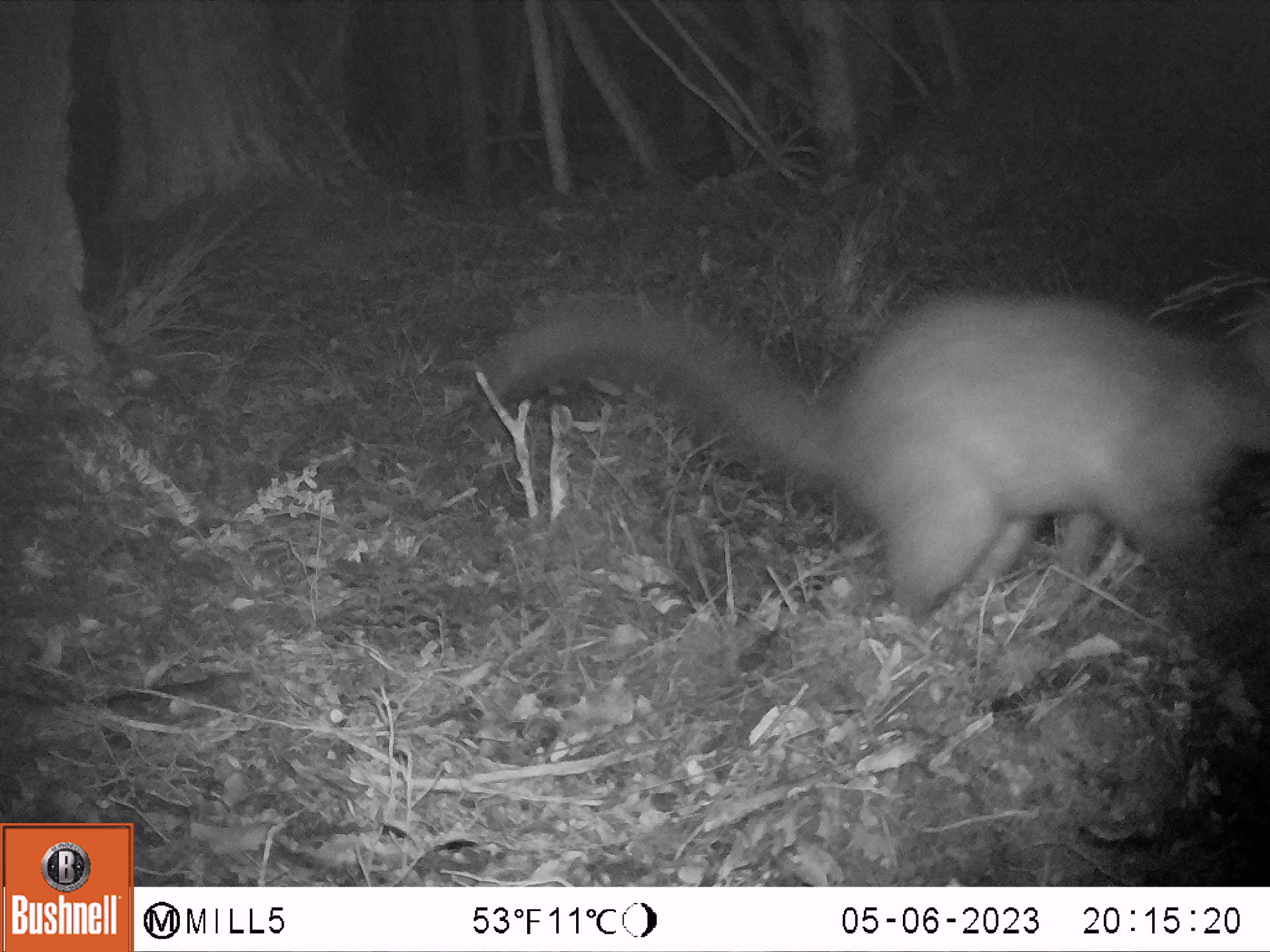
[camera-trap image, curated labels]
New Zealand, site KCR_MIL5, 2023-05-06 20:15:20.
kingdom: Animalia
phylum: Chordata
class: Mammalia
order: Diprotodontia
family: Phalangeridae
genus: Trichosurus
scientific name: Trichosurus vulpecula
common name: common brushtail possum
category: possum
Possum (common brushtail possum) (Trichosurus vulpecula).